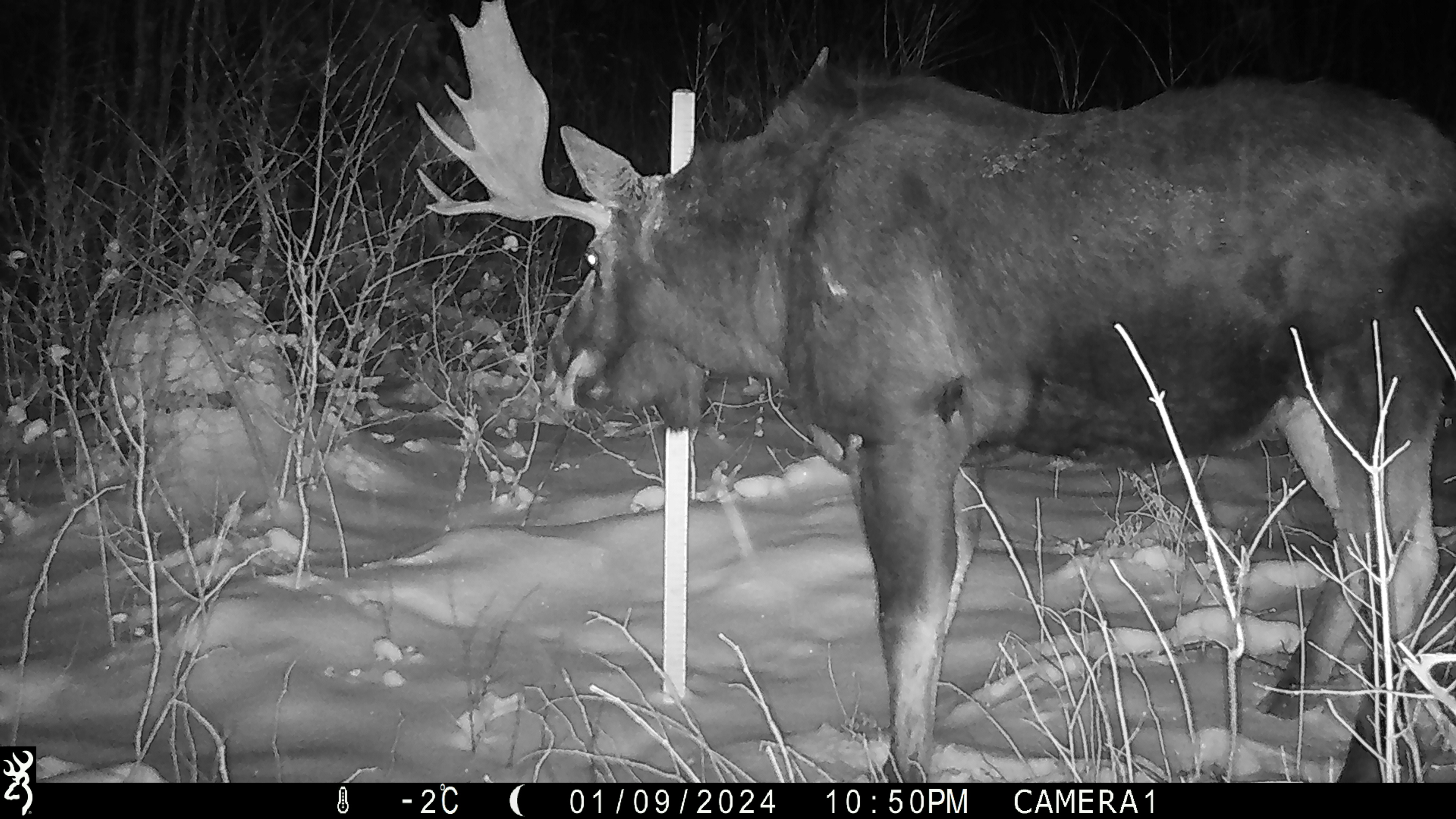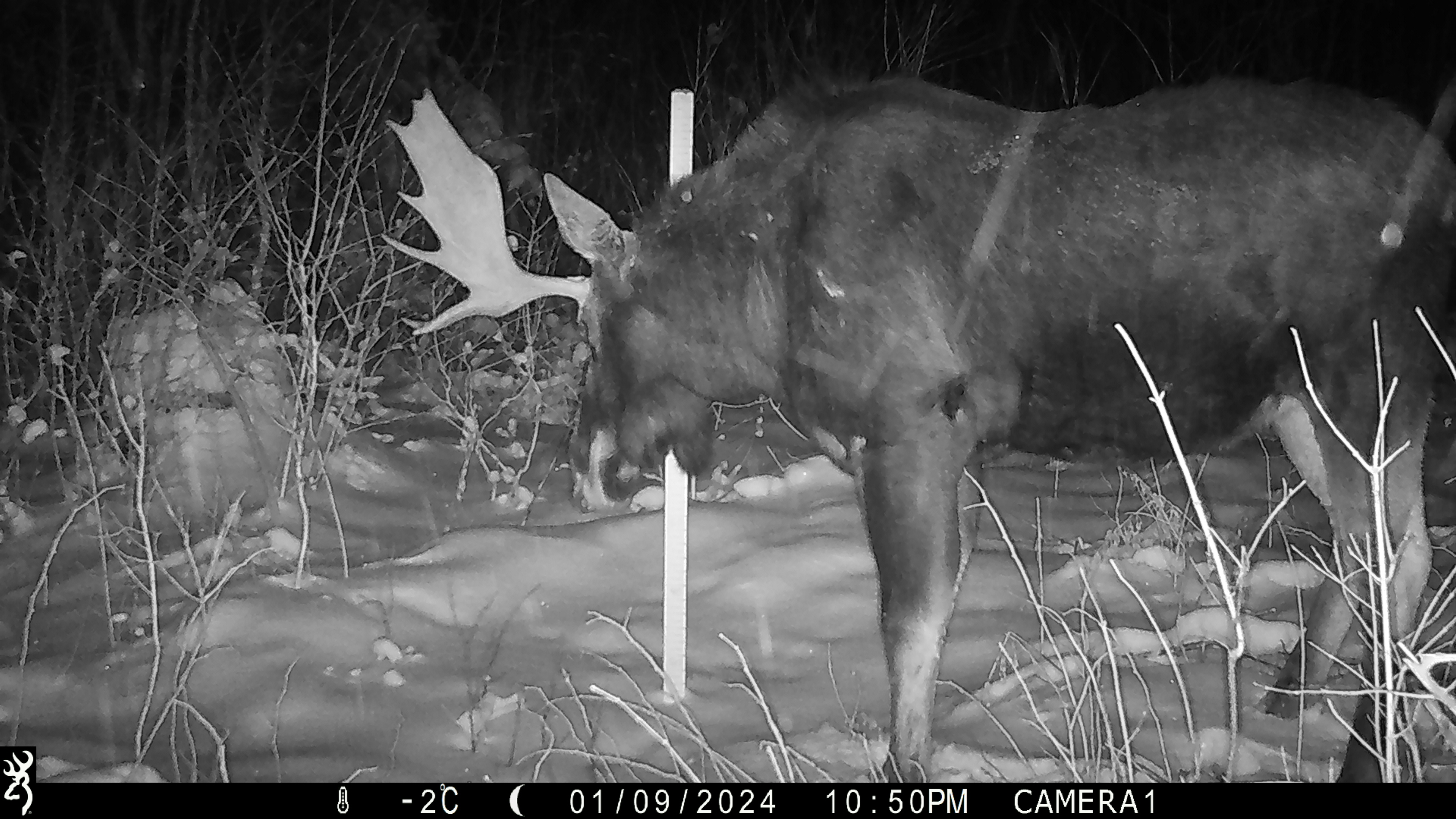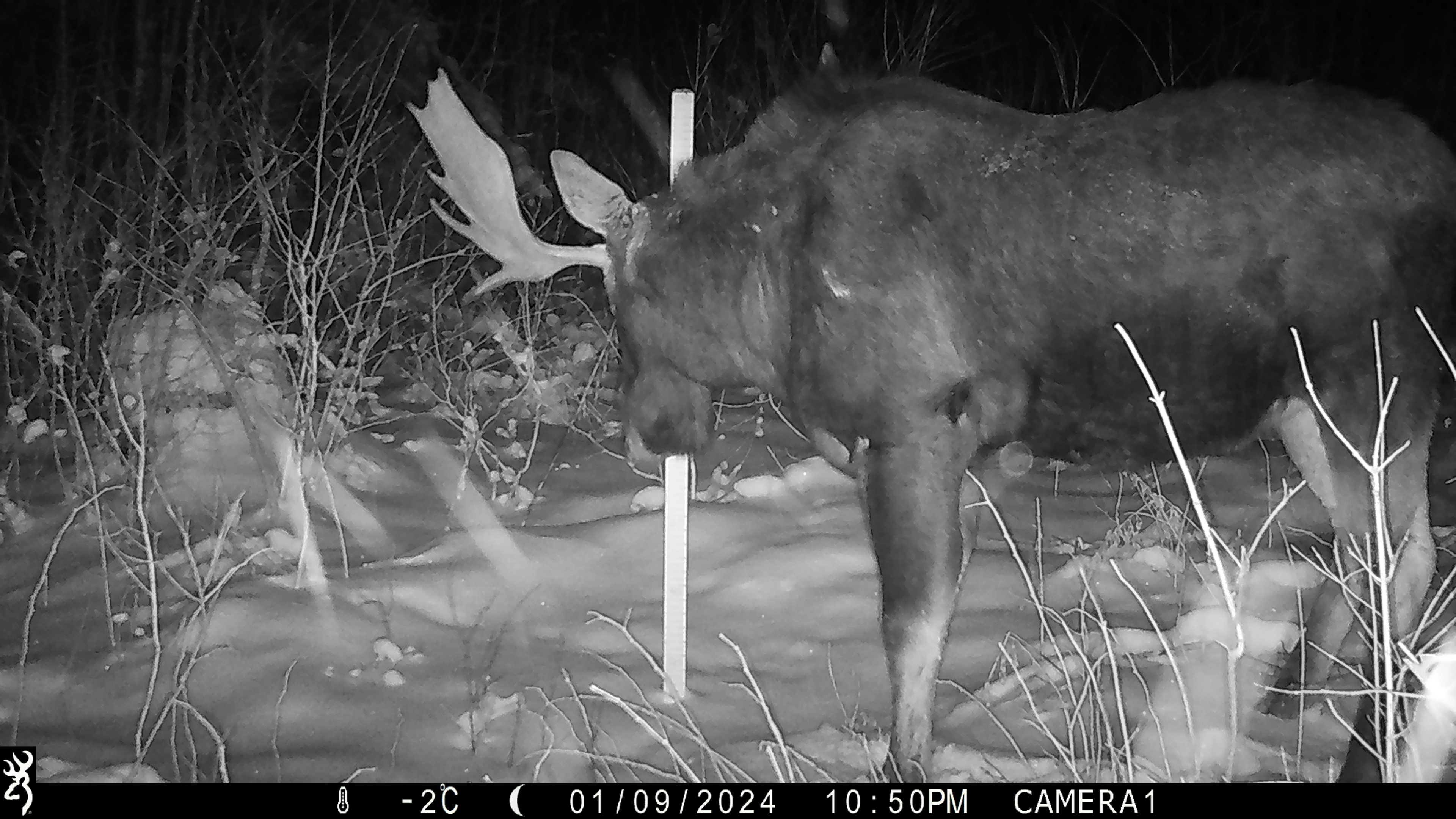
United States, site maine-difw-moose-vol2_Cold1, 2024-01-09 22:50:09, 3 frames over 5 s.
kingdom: Animalia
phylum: Chordata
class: Mammalia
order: Artiodactyla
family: Cervidae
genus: Alces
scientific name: Alces alces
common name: moose